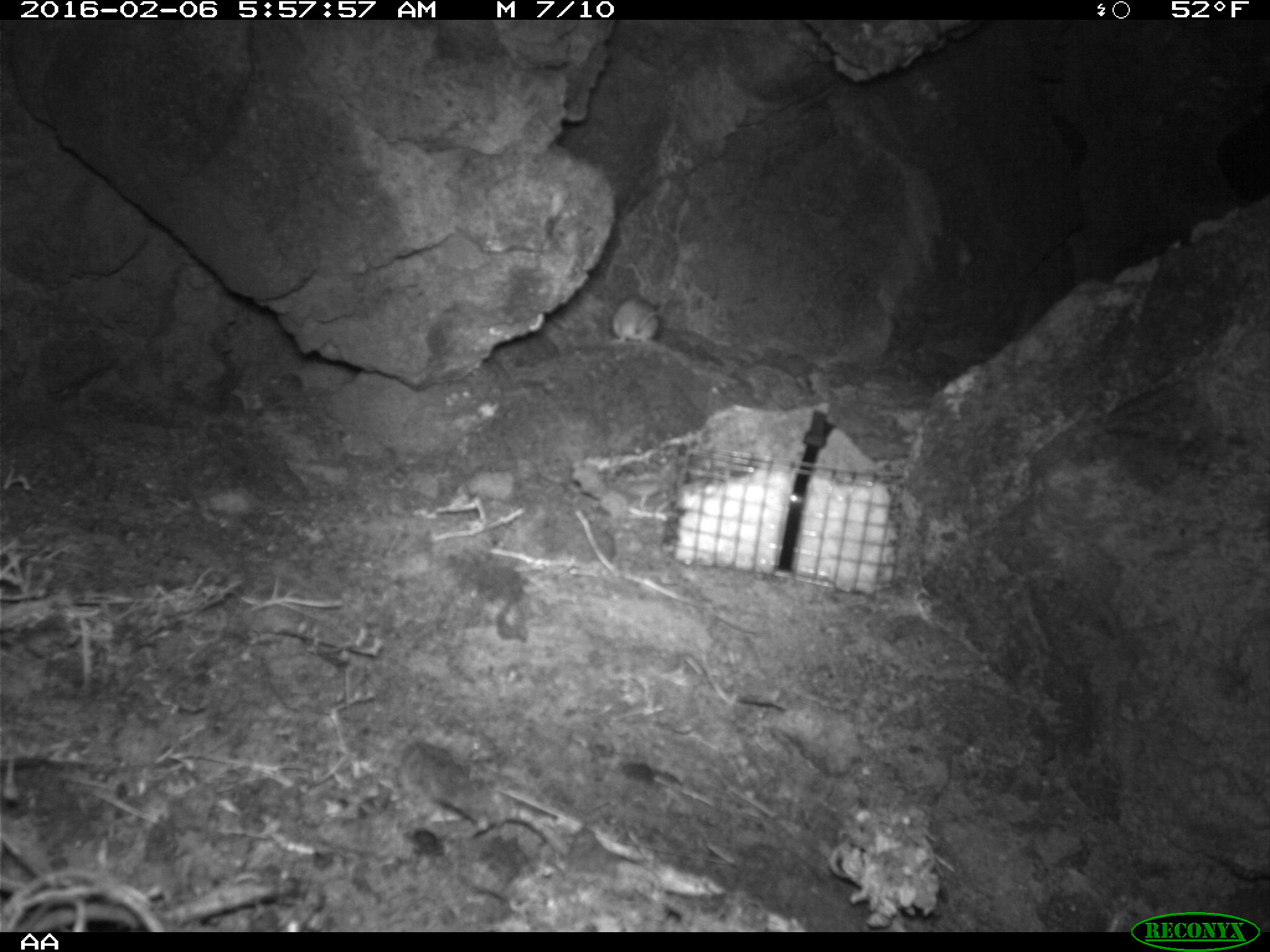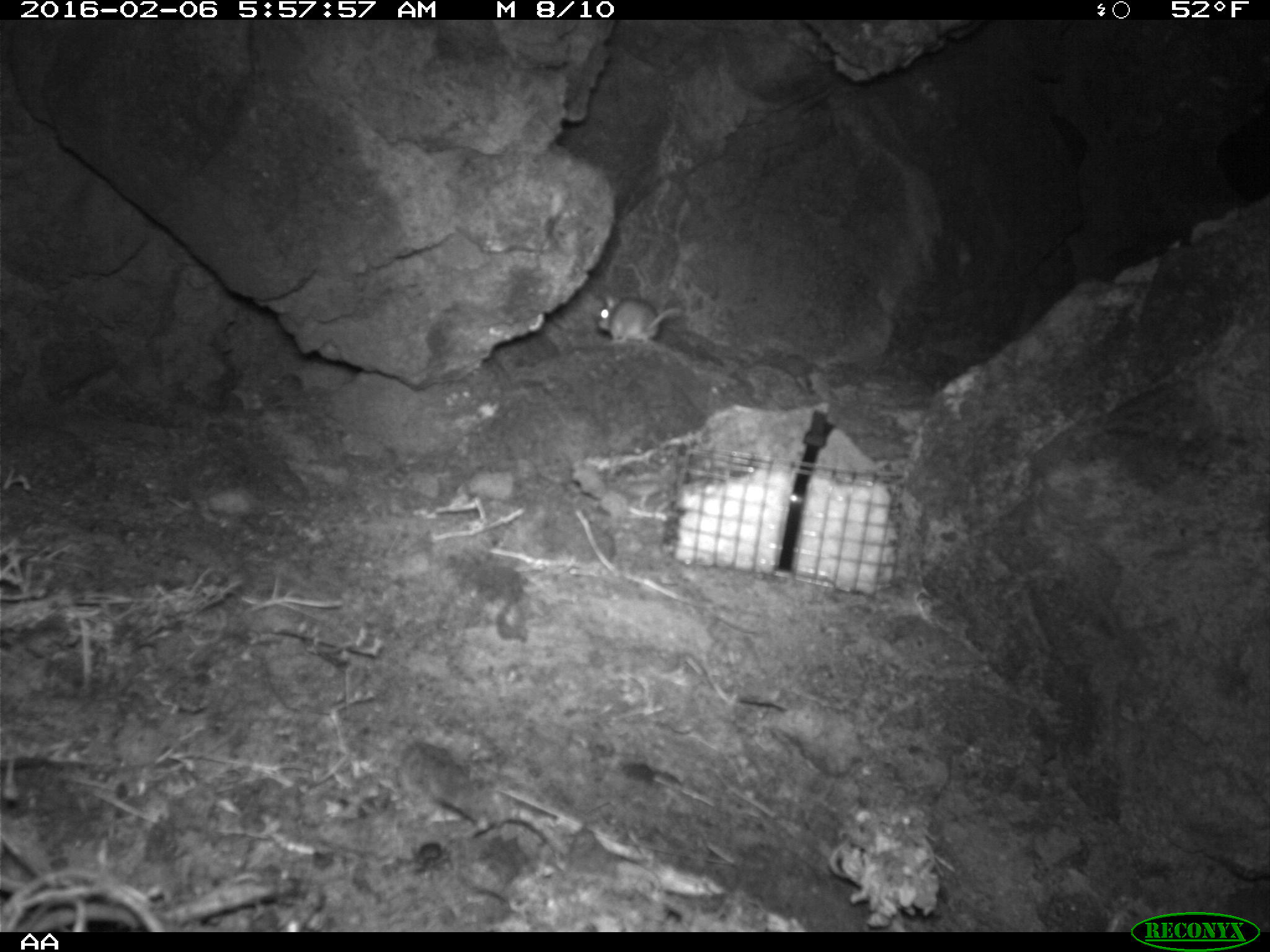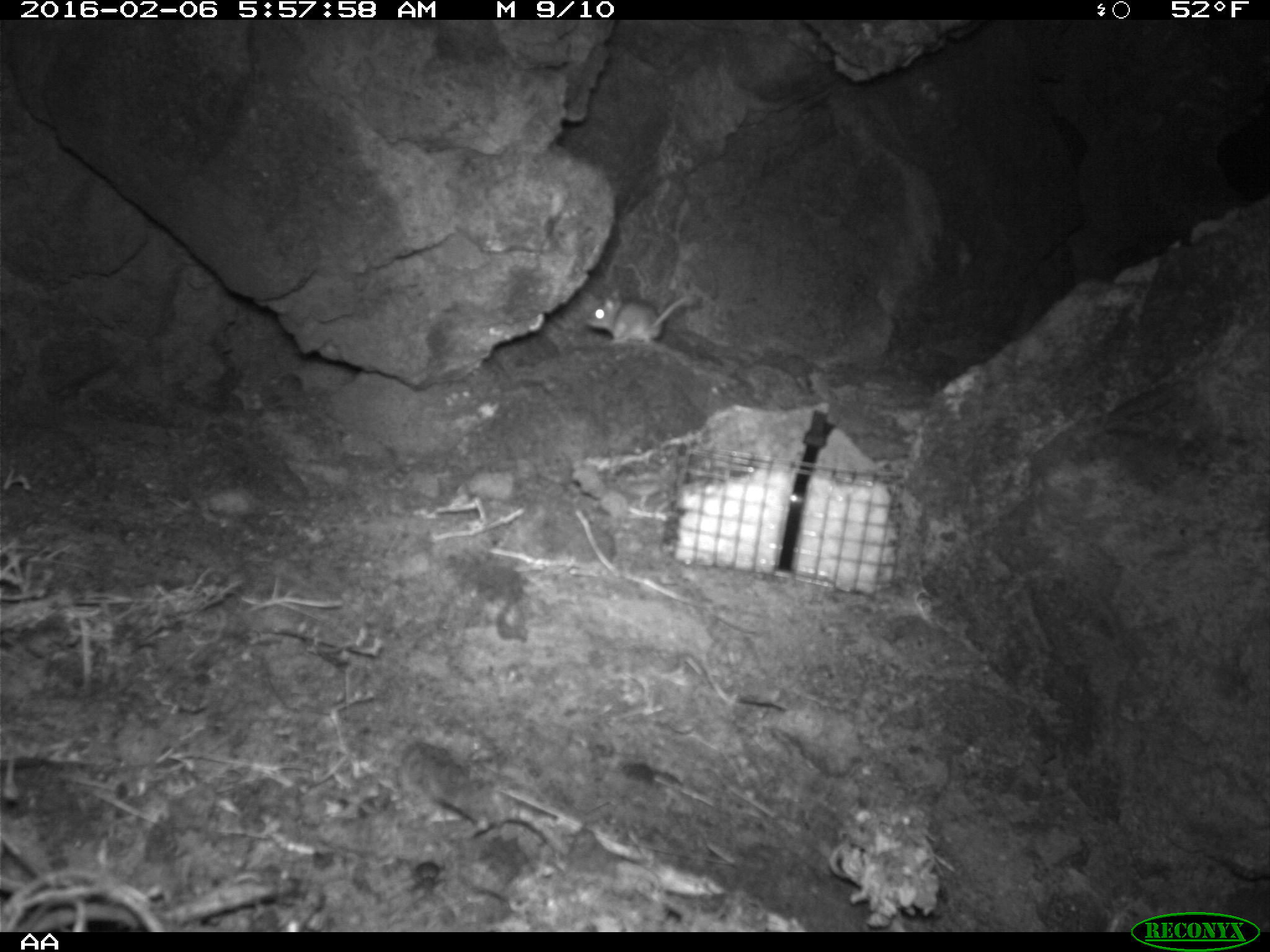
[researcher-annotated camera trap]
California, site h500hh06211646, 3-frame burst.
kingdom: Animalia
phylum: Chordata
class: Mammalia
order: Rodentia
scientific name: Rodentia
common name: rodent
Rodent (Rodentia).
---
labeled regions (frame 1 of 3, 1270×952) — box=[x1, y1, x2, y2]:
rodent: box=[613, 292, 662, 345]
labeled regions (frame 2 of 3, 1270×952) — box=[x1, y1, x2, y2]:
rodent: box=[598, 292, 681, 345]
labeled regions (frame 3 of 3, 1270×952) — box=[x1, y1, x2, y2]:
rodent: box=[586, 289, 692, 343]